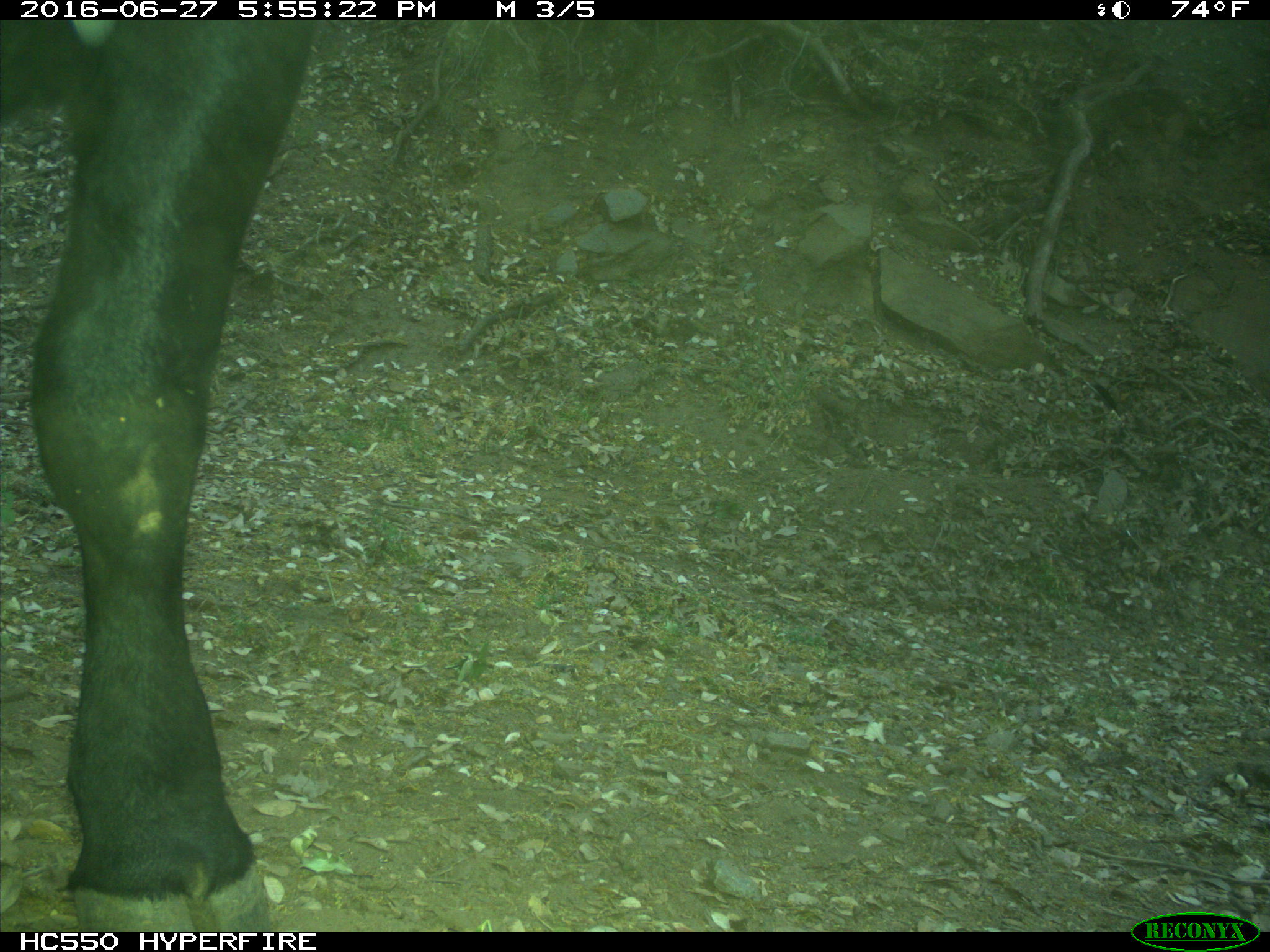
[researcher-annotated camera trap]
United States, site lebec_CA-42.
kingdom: Animalia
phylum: Chordata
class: Mammalia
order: Artiodactyla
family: Bovidae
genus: Bos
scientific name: Bos taurus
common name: domestic cow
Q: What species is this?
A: Bos taurus (domestic cow).